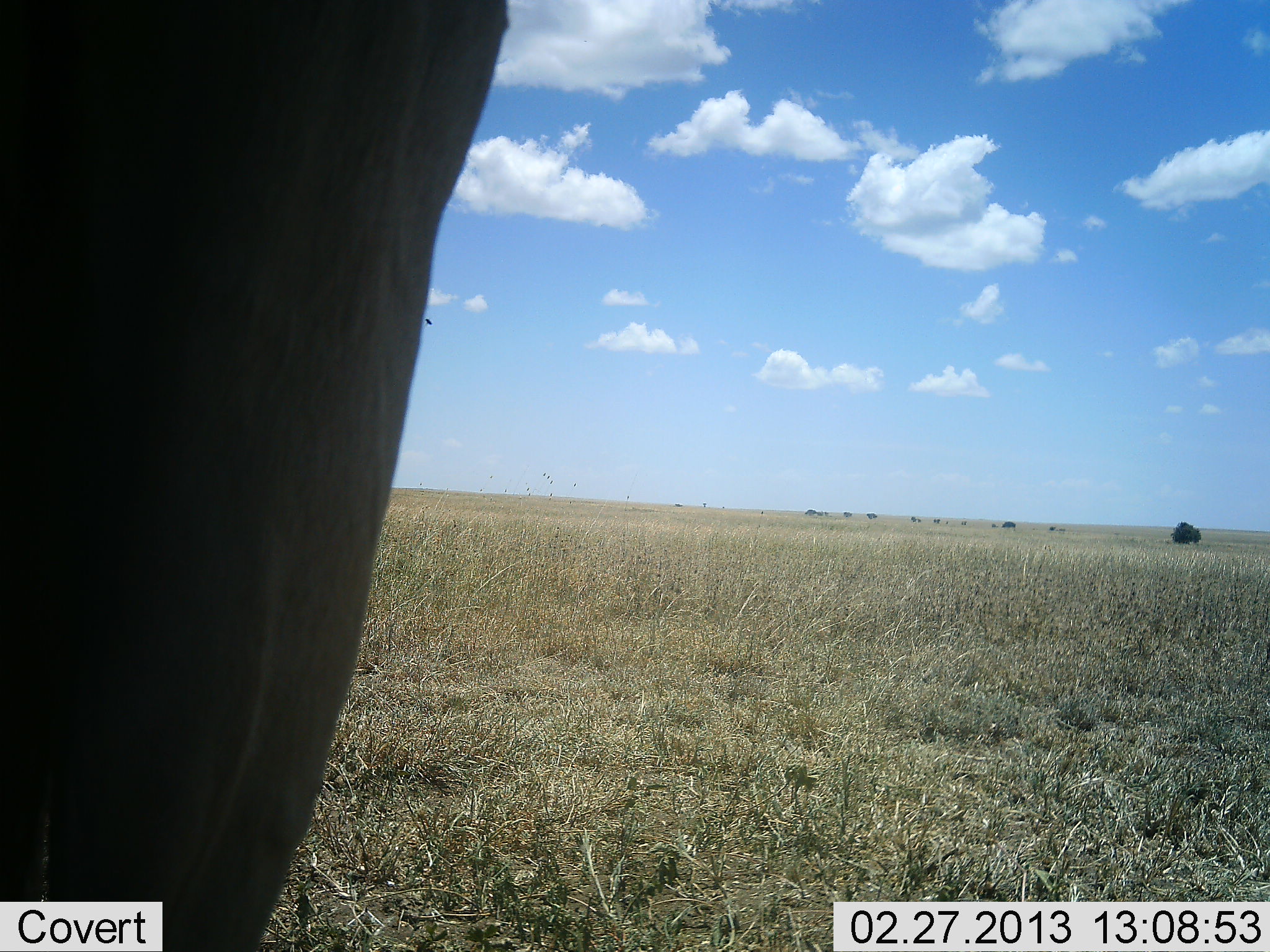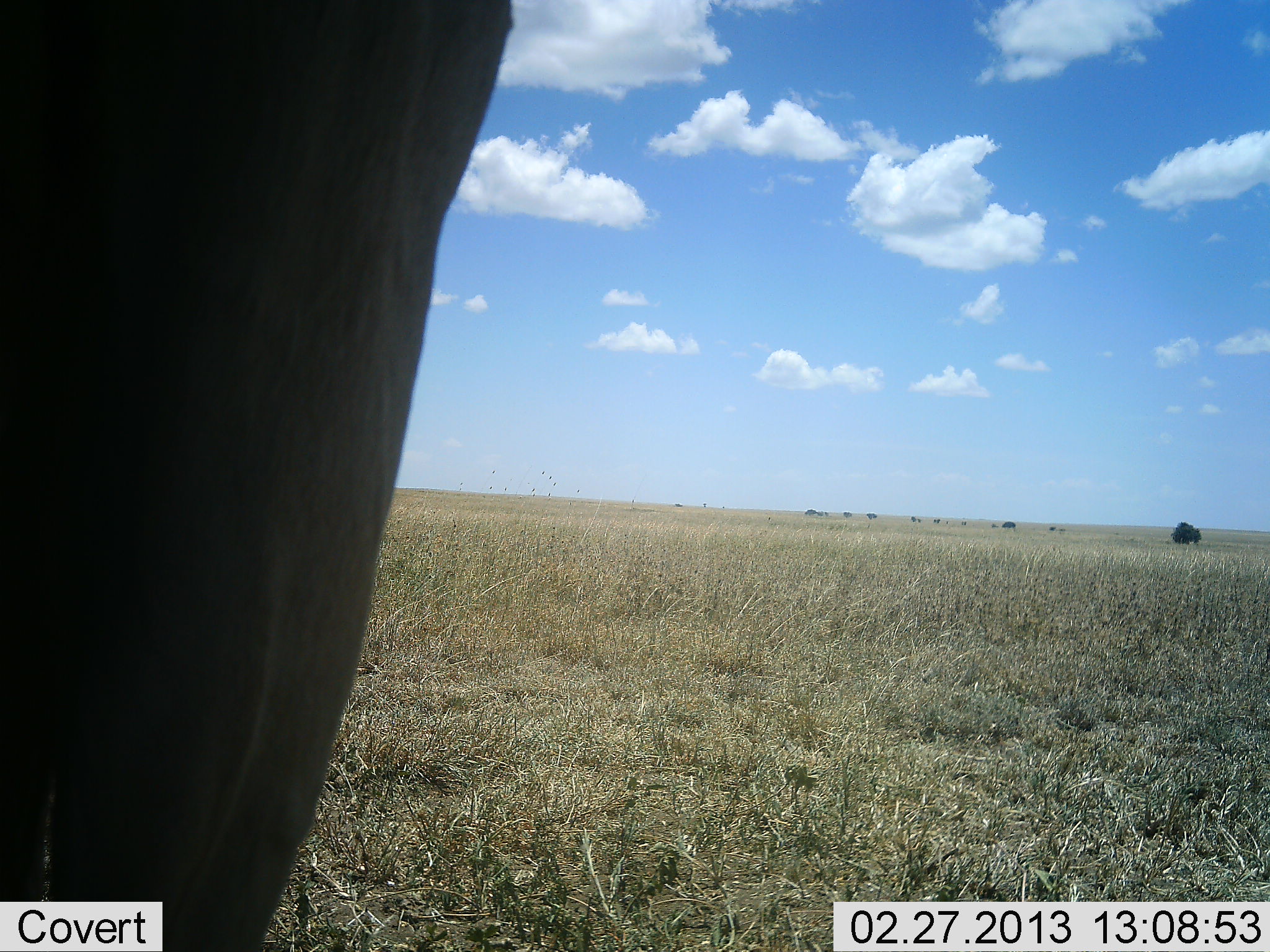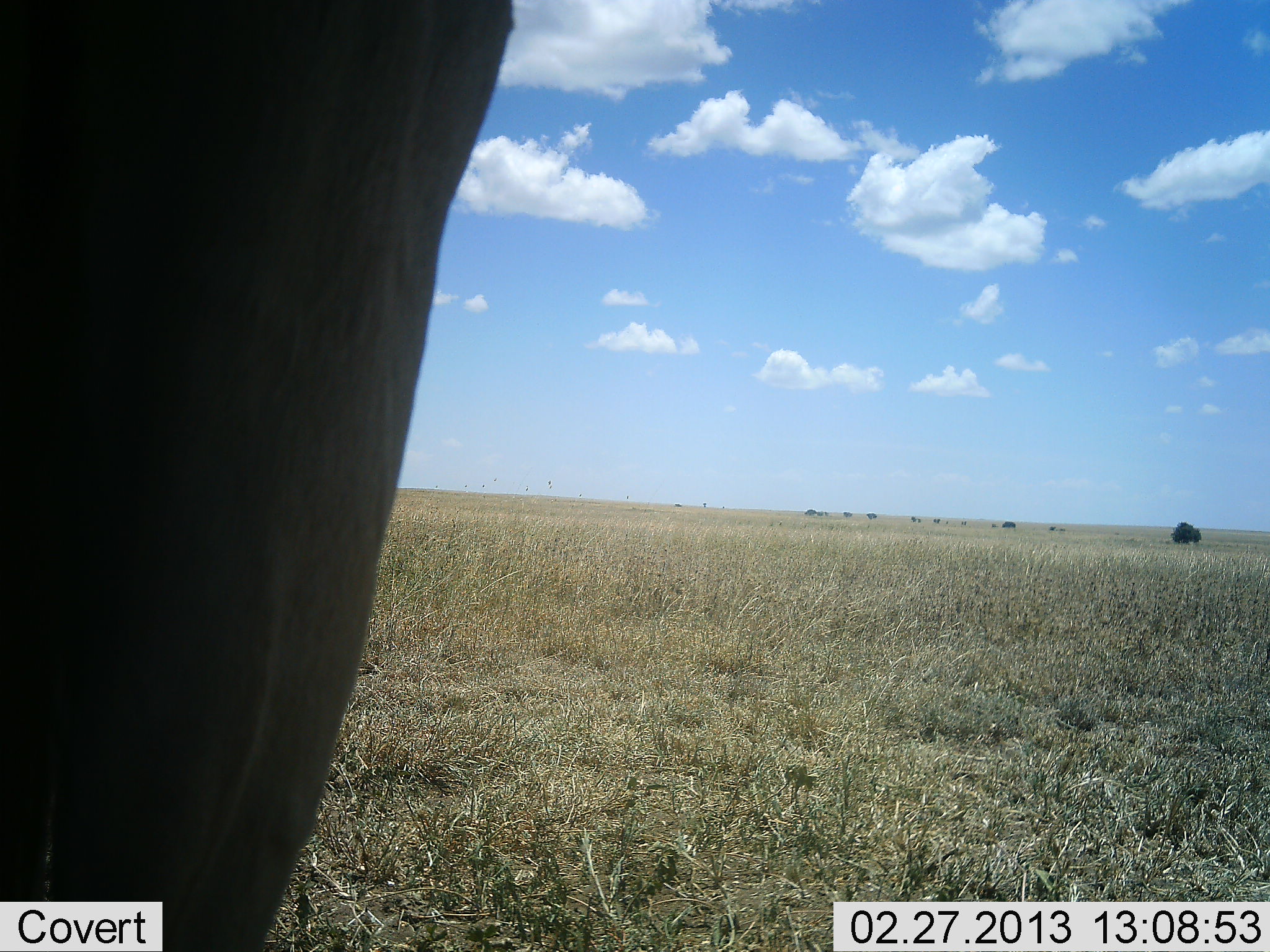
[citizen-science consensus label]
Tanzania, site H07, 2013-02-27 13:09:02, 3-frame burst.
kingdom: Animalia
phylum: Chordata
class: Mammalia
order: Artiodactyla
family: Bovidae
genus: Alcelaphus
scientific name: Alcelaphus buselaphus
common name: hartebeest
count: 1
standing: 100%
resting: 20%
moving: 0%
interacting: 0%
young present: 0%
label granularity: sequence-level